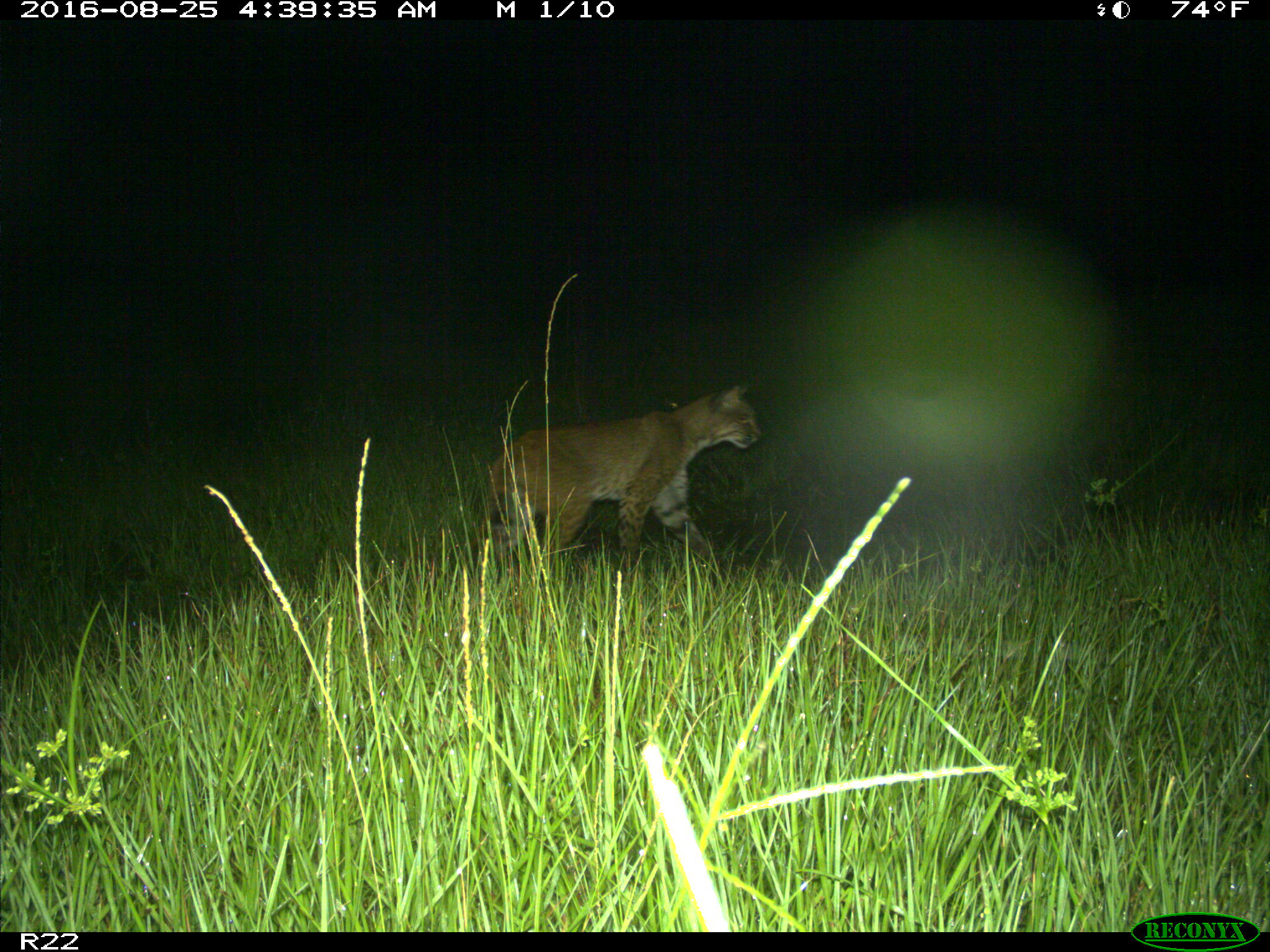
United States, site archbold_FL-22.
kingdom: Animalia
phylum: Chordata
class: Mammalia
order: Carnivora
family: Felidae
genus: Lynx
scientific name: Lynx rufus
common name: bobcat